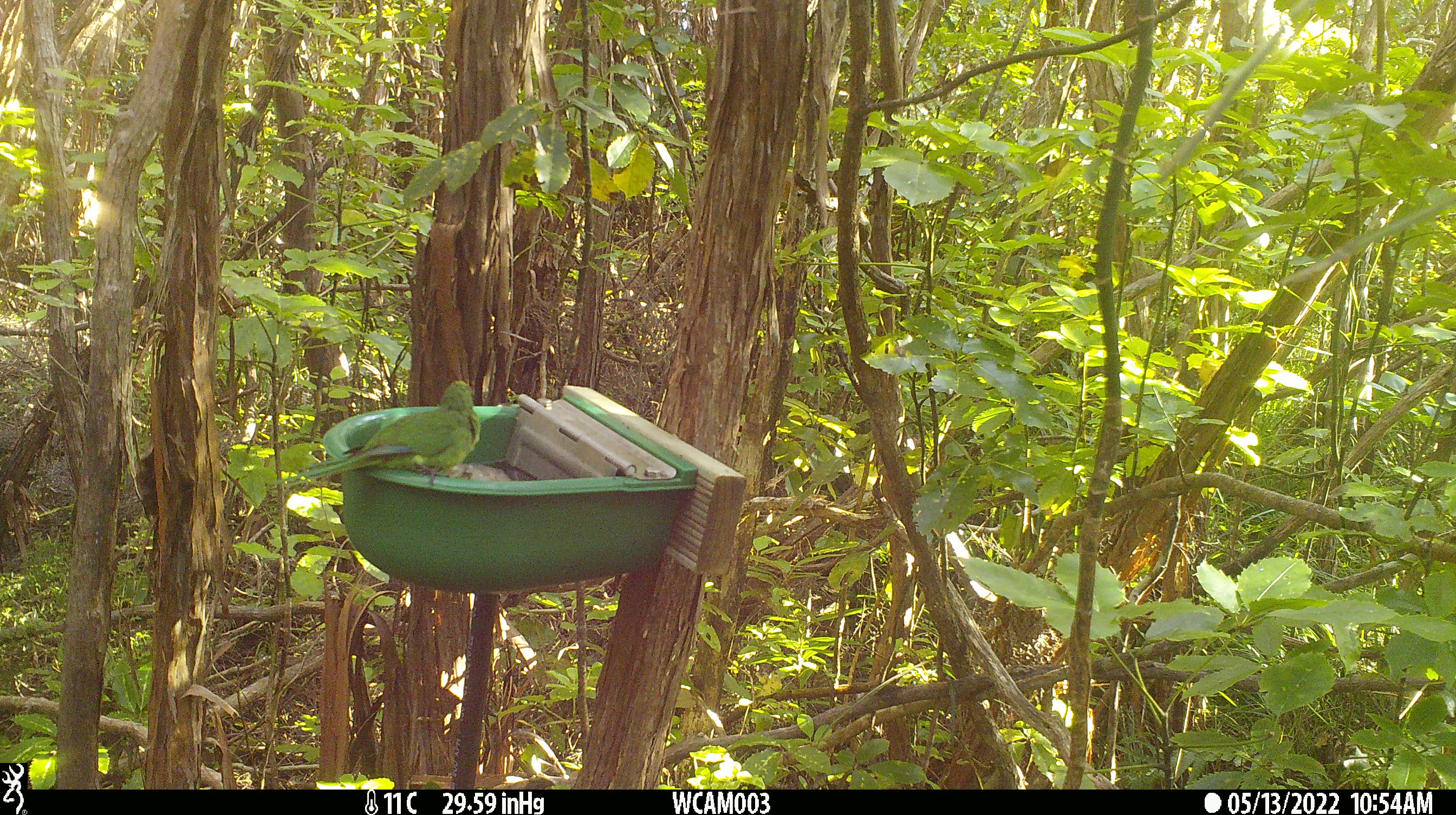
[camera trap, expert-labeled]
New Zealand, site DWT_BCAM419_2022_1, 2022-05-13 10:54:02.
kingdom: Animalia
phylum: Chordata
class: Aves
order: Psittaciformes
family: Psittaculidae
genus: Cyanoramphus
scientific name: Cyanoramphus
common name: parakeet